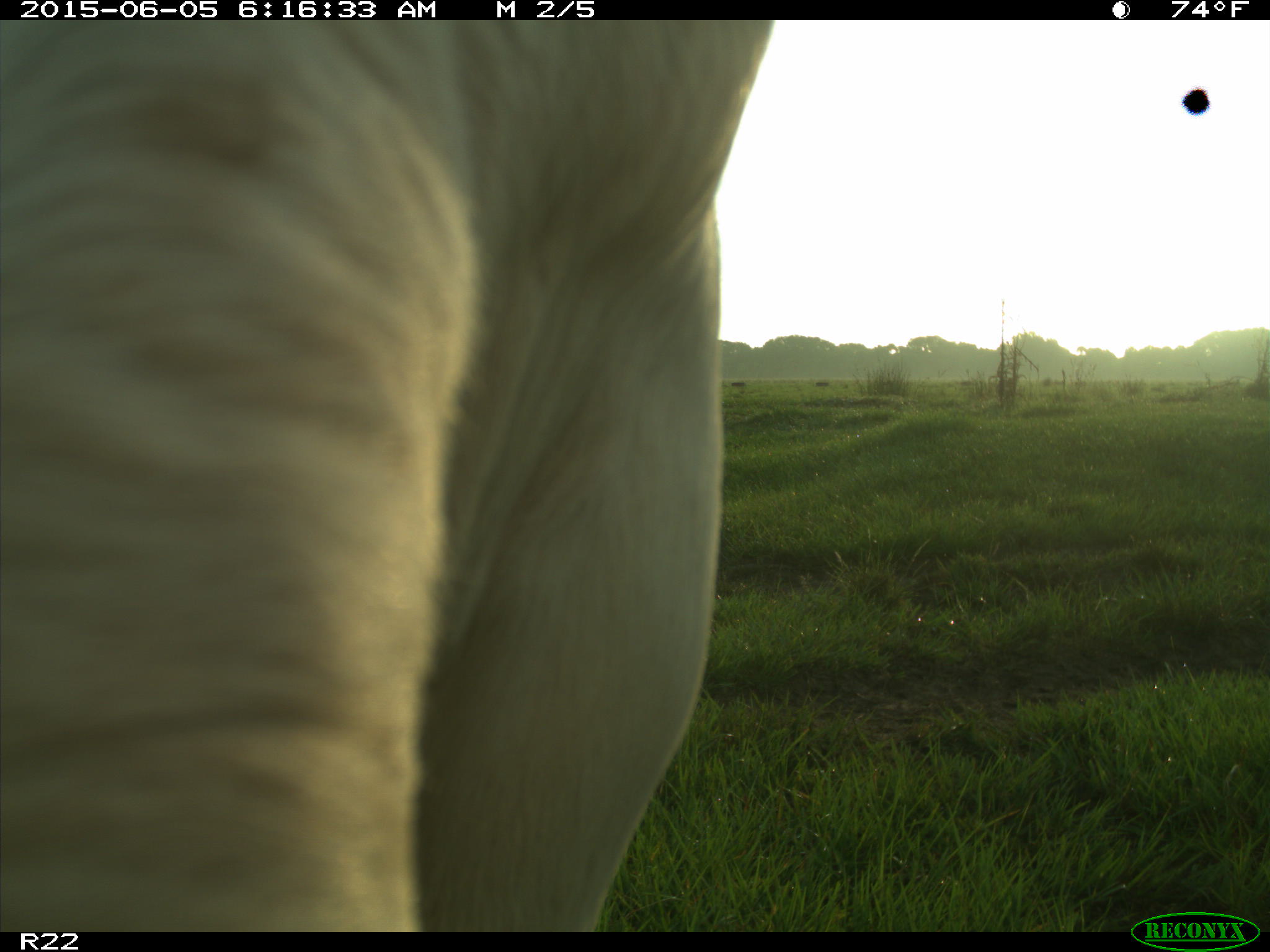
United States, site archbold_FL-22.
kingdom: Animalia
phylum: Chordata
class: Mammalia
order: Artiodactyla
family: Bovidae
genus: Bos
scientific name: Bos taurus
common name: domestic cow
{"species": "Bos taurus (domestic cow)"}